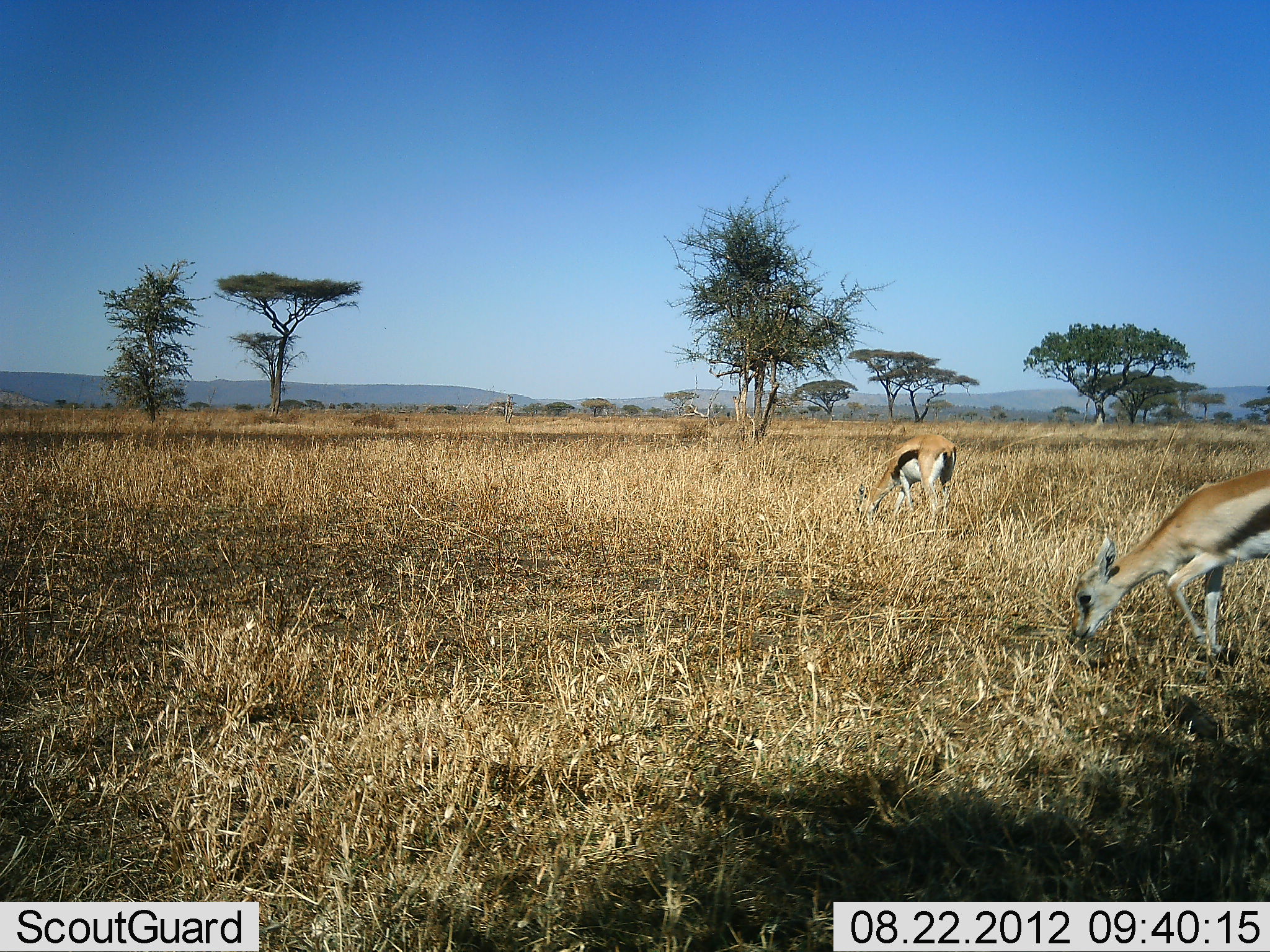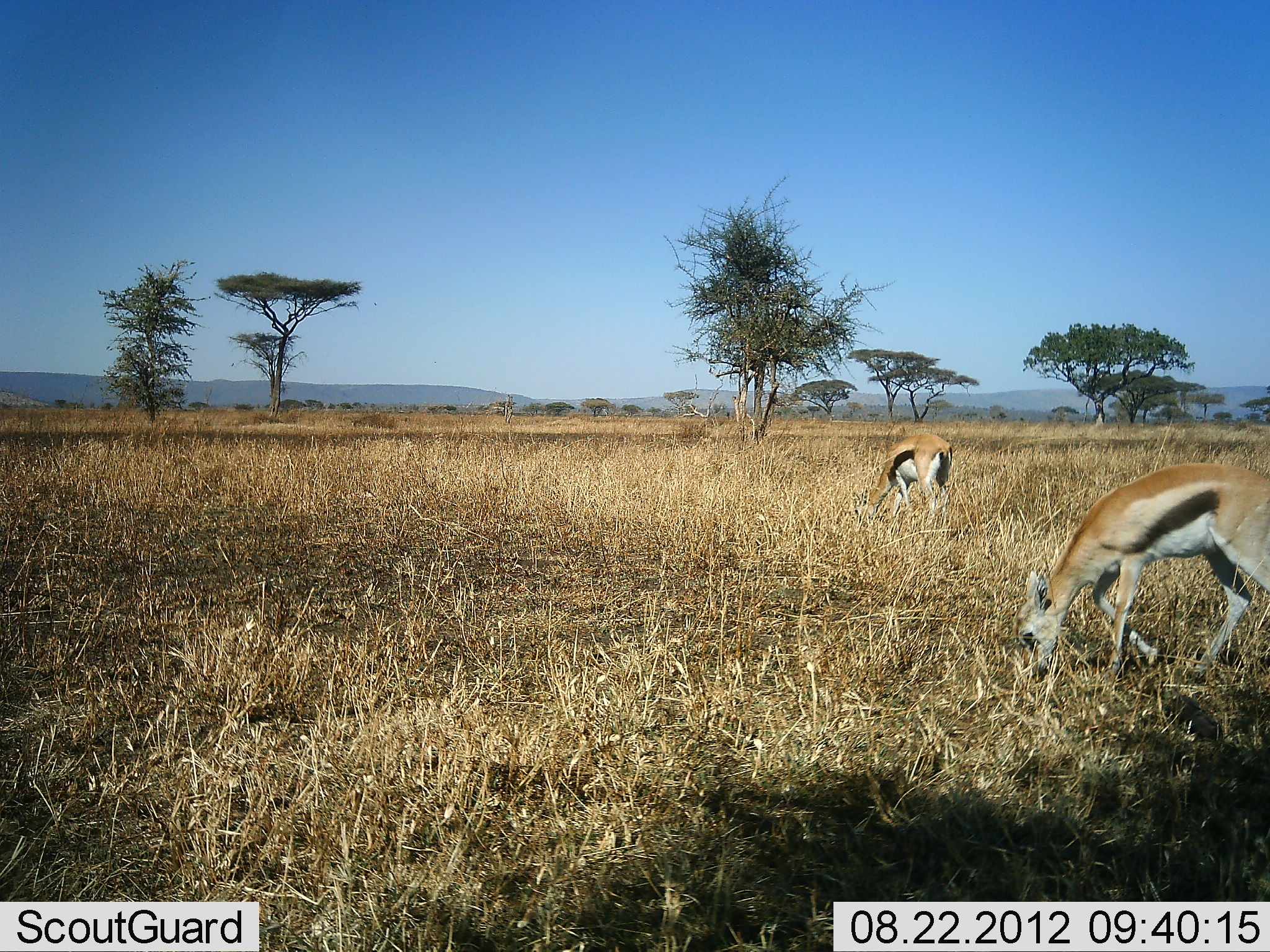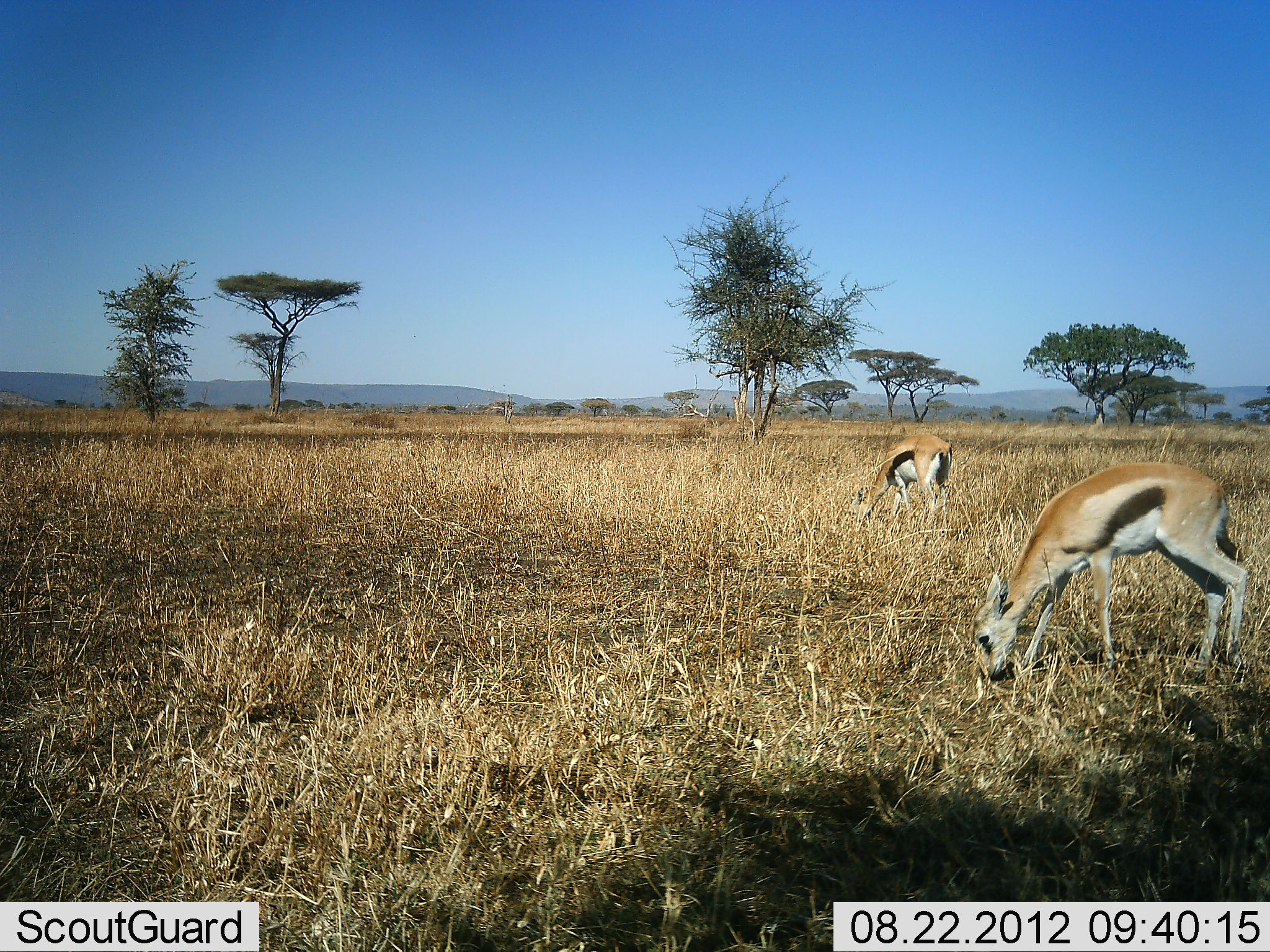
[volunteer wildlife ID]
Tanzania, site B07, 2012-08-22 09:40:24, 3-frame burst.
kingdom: Animalia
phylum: Chordata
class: Mammalia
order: Artiodactyla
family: Bovidae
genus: Eudorcas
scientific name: Eudorcas thomsonii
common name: thomson's gazelle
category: gazellethomsons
Gazellethomsons (thomson's gazelle) (Eudorcas thomsonii), count 2. Behavior (volunteer vote fractions): standing 0%, resting 0%, moving 0%, interacting 0%. Young present (vote fraction): 0%. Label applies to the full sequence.